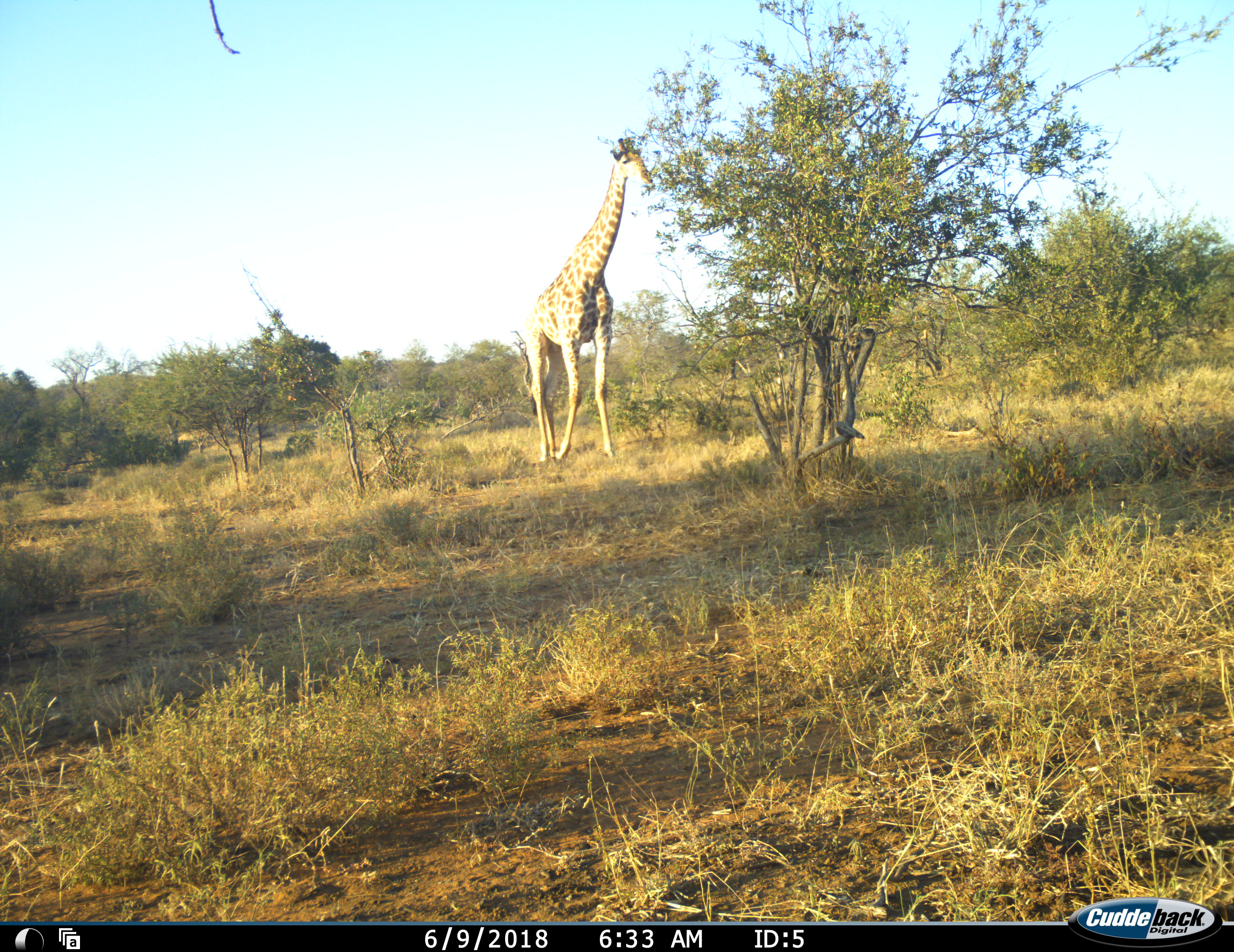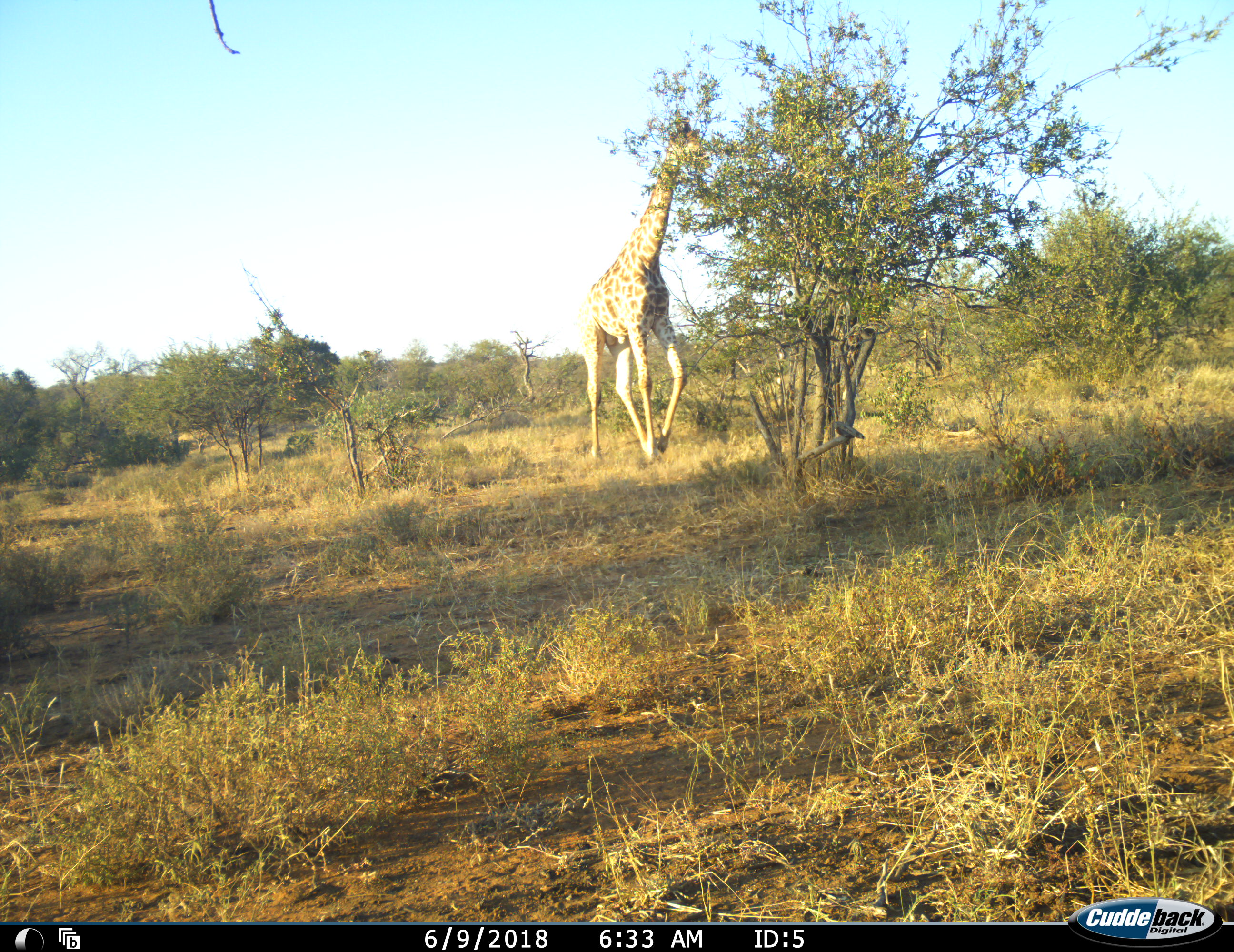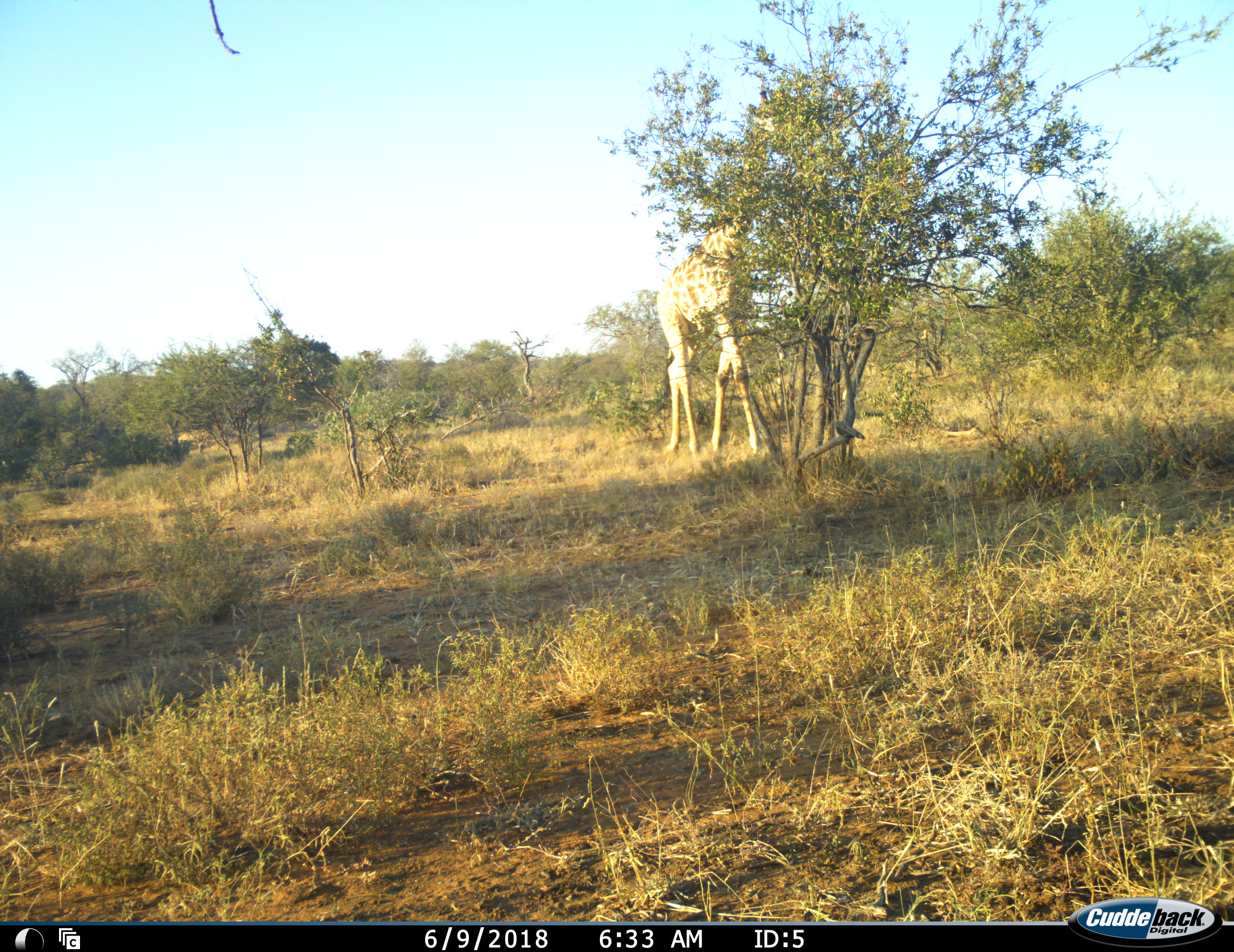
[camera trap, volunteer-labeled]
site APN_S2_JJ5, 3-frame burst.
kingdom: Animalia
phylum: Chordata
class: Mammalia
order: Artiodactyla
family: Giraffidae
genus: Giraffa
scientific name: Giraffa camelopardalis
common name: giraffe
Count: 1.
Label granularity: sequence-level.